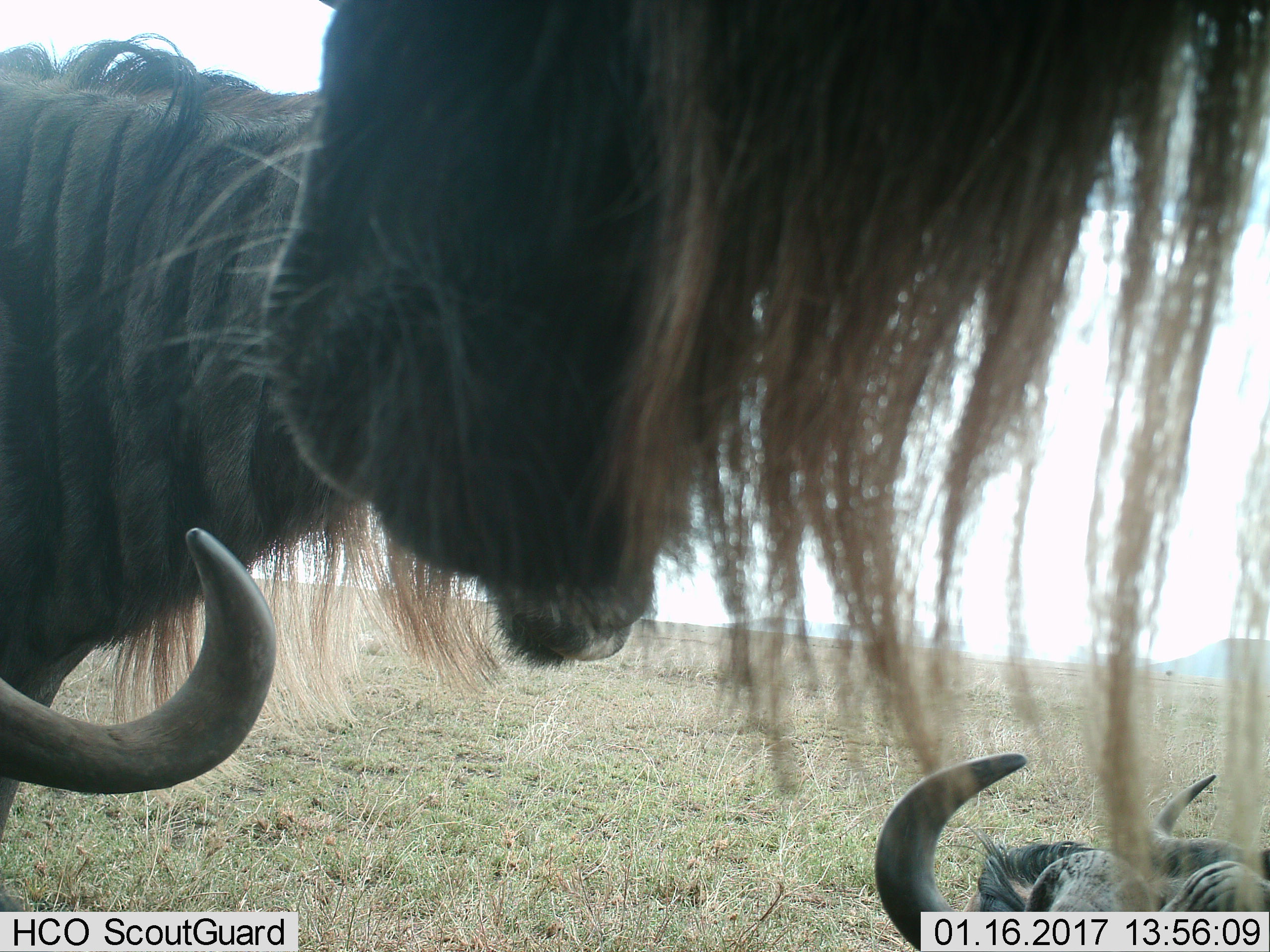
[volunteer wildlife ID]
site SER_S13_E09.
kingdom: Animalia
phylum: Chordata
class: Mammalia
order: Artiodactyla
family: Bovidae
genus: Connochaetes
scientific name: Connochaetes taurinus taurinus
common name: blue wildebeest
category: wildebeestblue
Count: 5.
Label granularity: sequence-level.